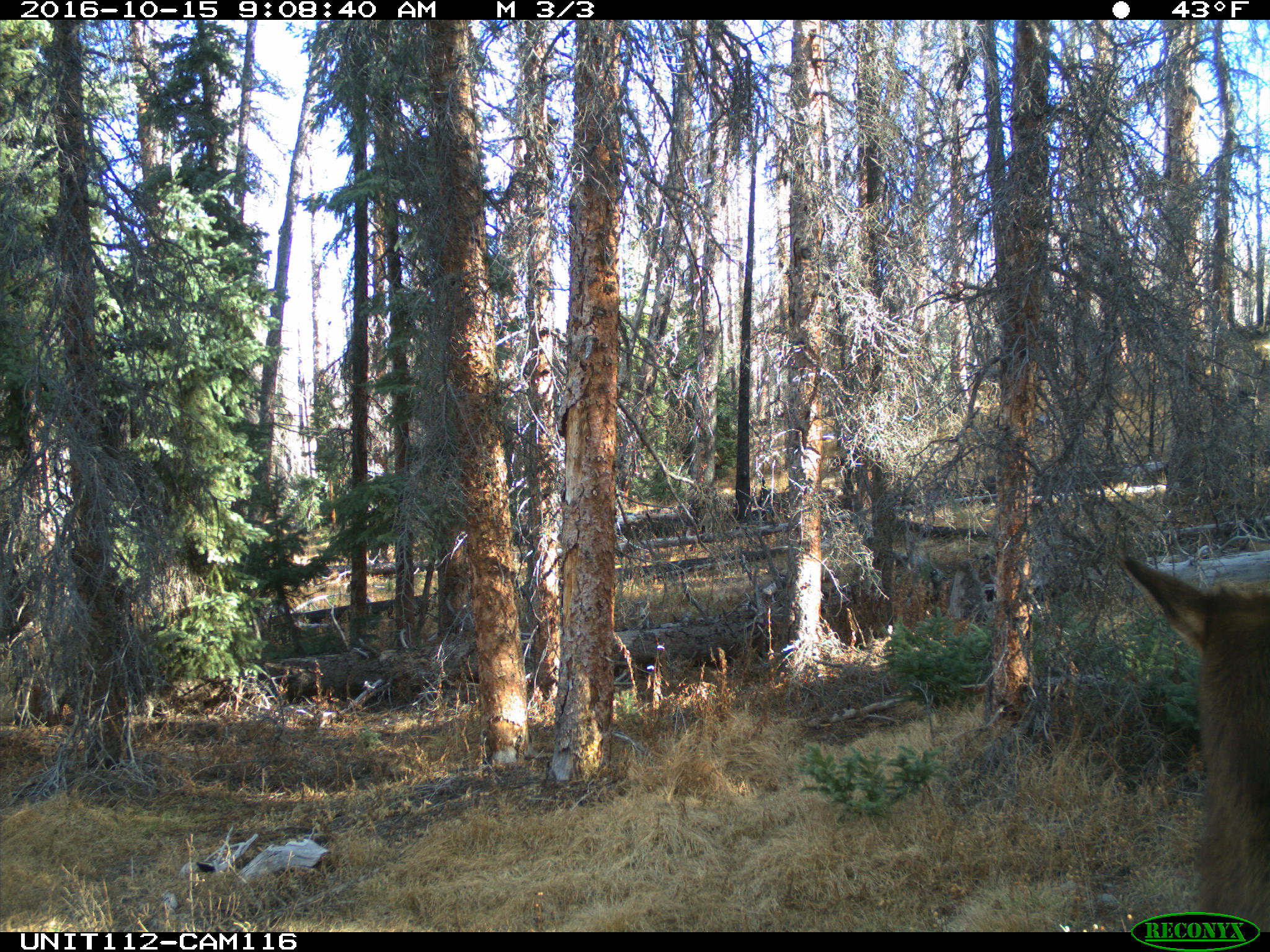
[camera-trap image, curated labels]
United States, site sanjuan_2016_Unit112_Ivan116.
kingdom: Animalia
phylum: Chordata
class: Mammalia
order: Artiodactyla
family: Cervidae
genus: Cervus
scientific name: Cervus elaphus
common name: red deer